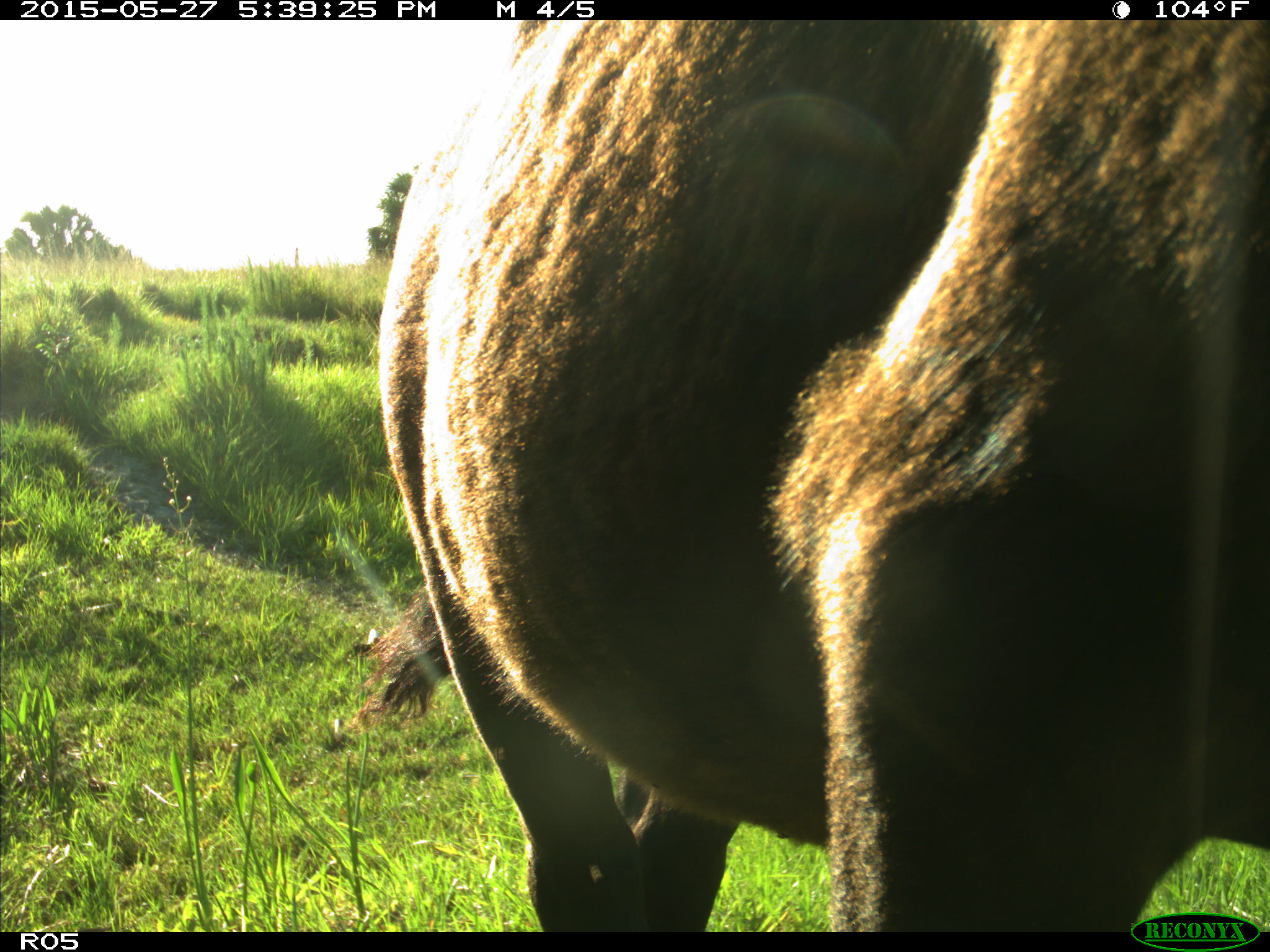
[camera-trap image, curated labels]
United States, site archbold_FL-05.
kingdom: Animalia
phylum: Chordata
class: Mammalia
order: Artiodactyla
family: Bovidae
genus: Bos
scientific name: Bos taurus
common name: domestic cow